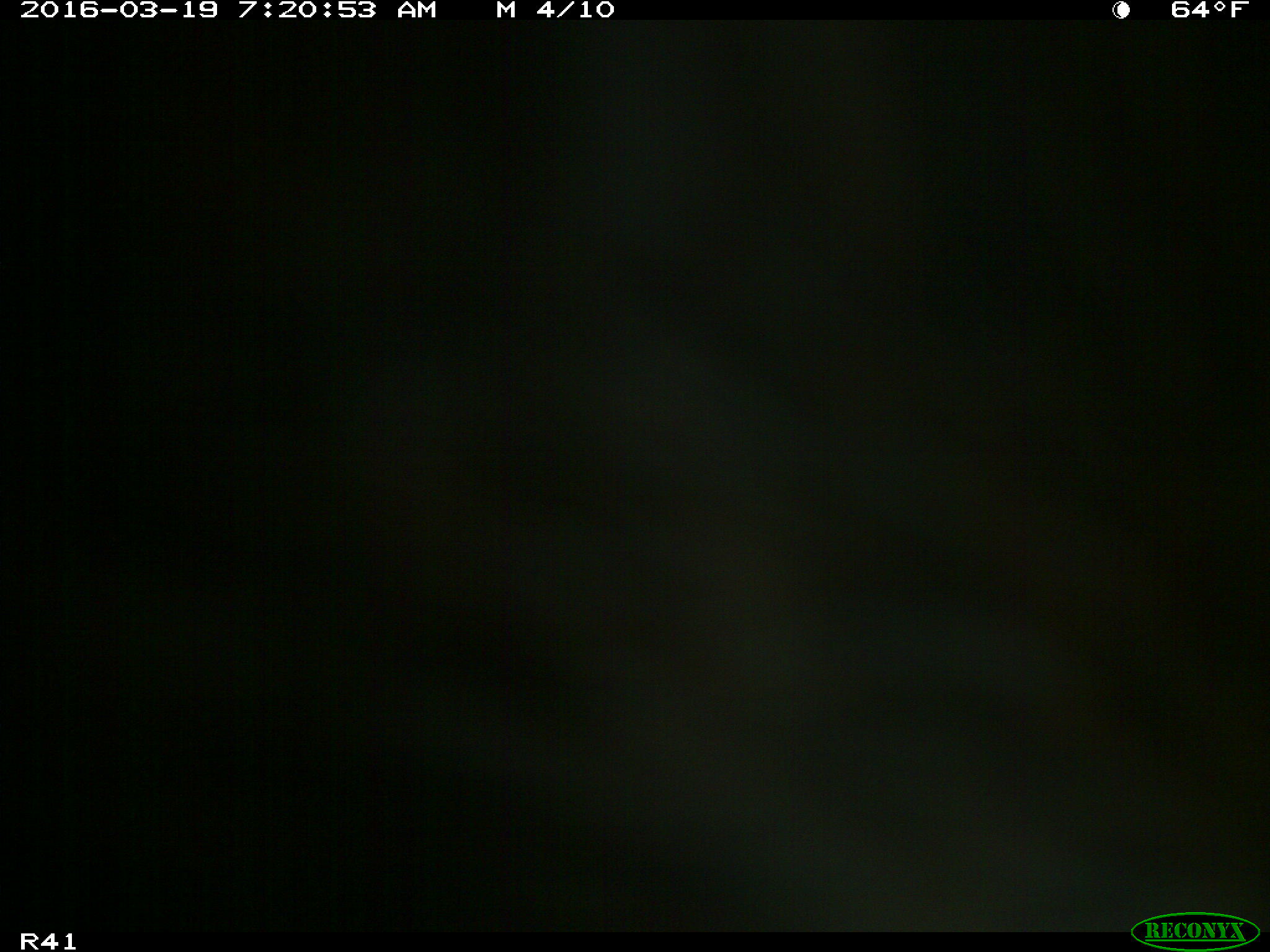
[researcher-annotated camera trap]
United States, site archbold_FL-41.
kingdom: Animalia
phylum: Chordata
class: Mammalia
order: Artiodactyla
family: Bovidae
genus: Bos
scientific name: Bos taurus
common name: domestic cow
Bos taurus (domestic cow).